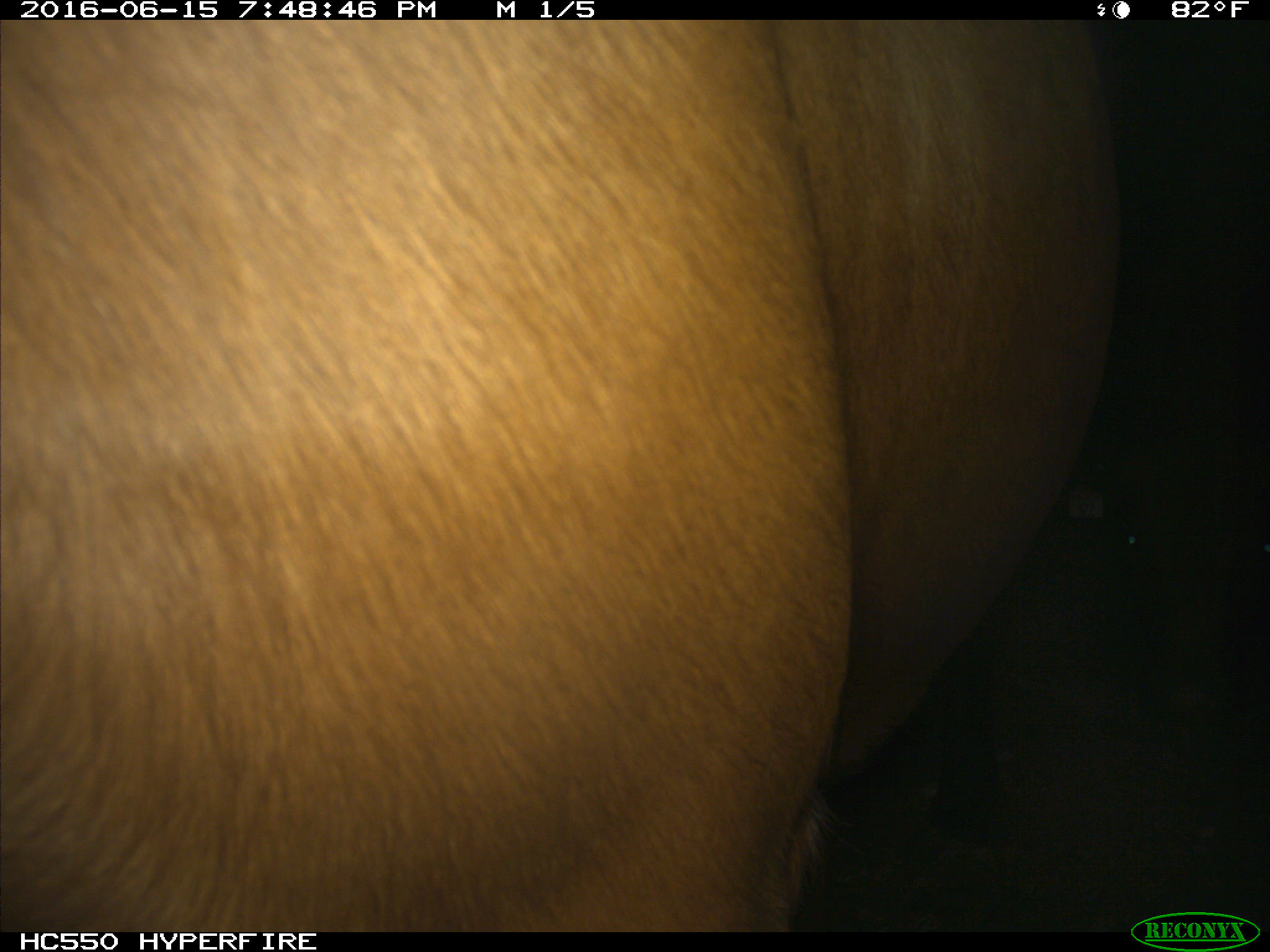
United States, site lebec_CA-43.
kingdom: Animalia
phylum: Chordata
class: Mammalia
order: Artiodactyla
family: Bovidae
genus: Bos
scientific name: Bos taurus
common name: domestic cow